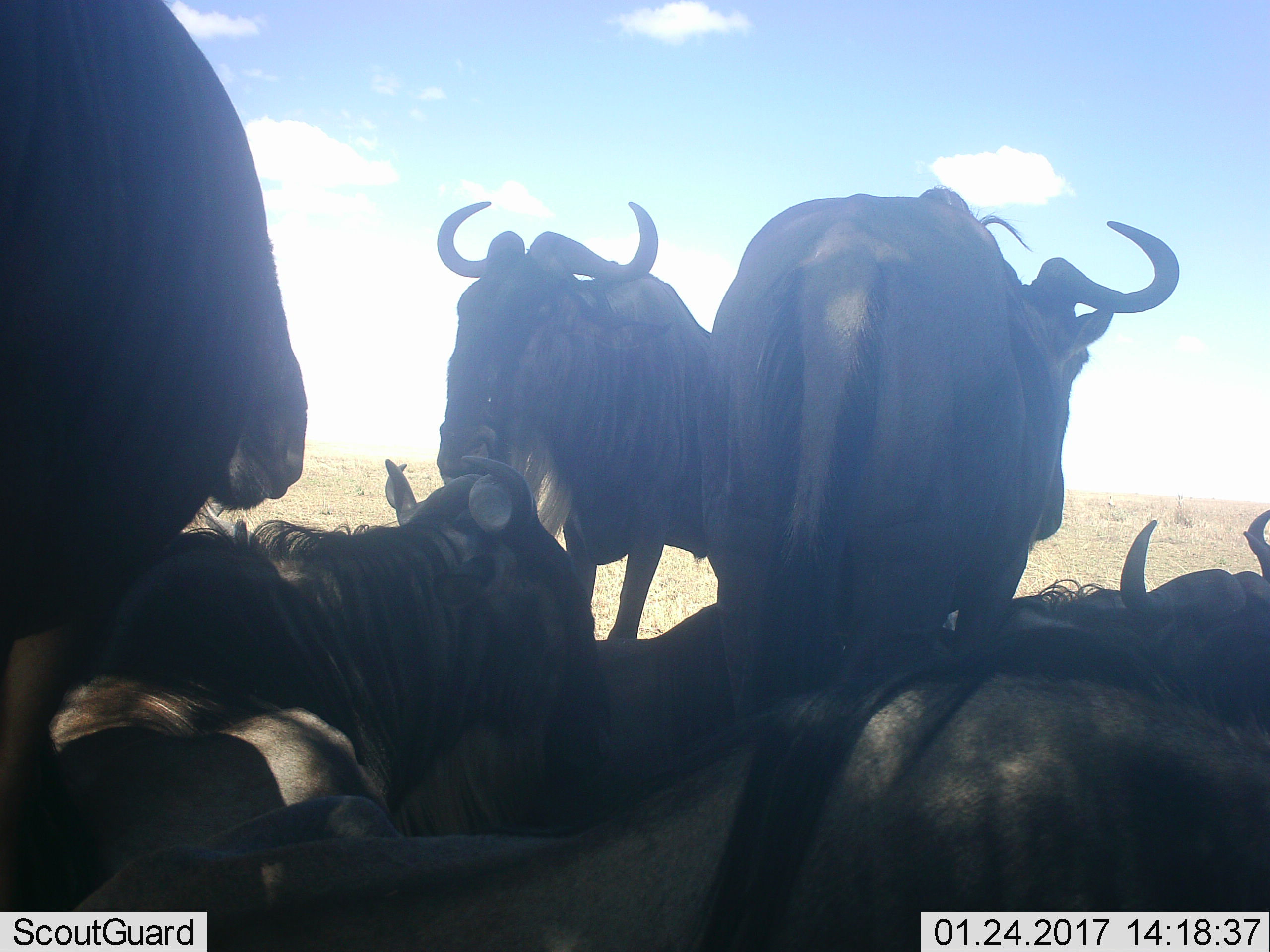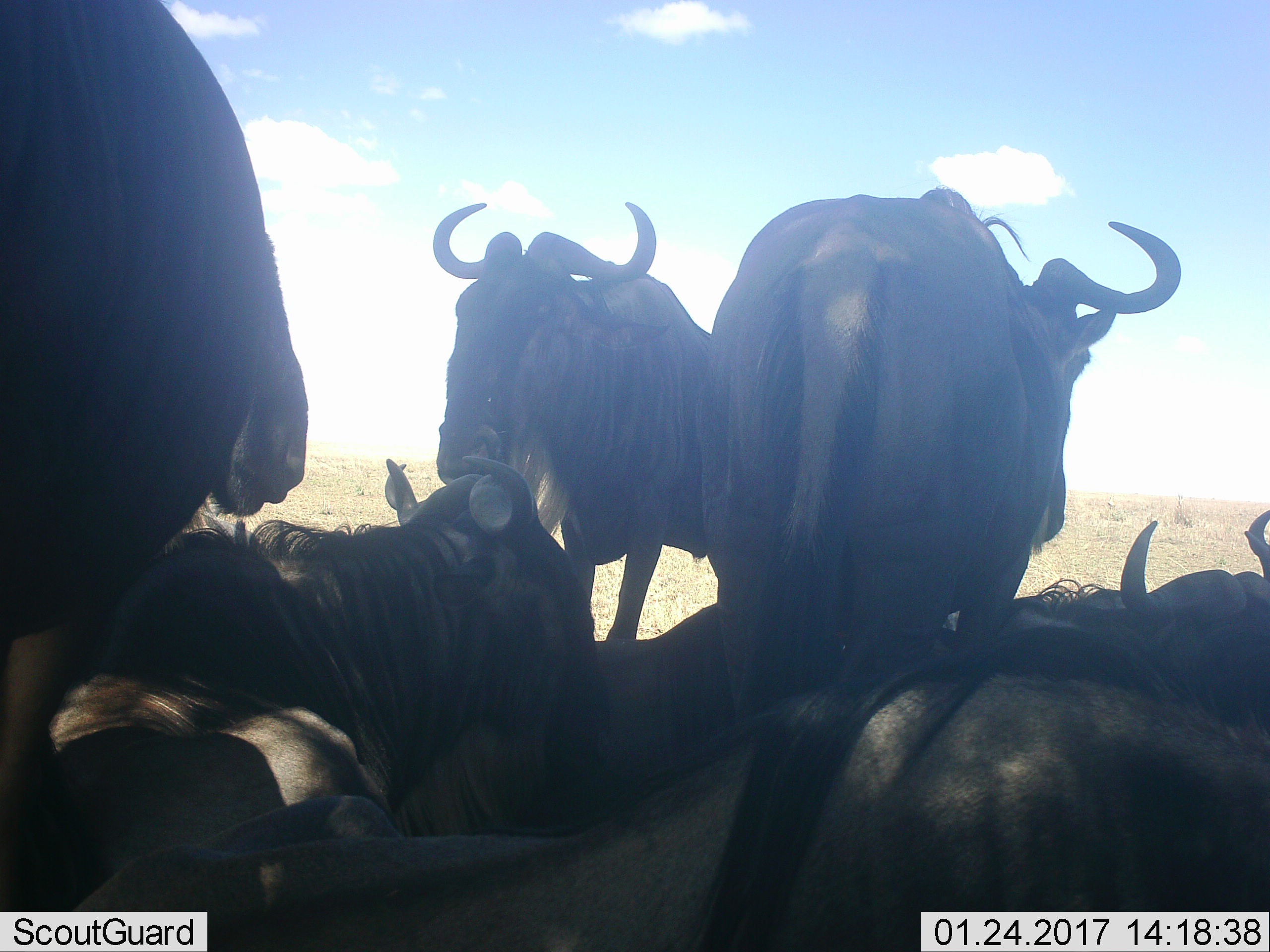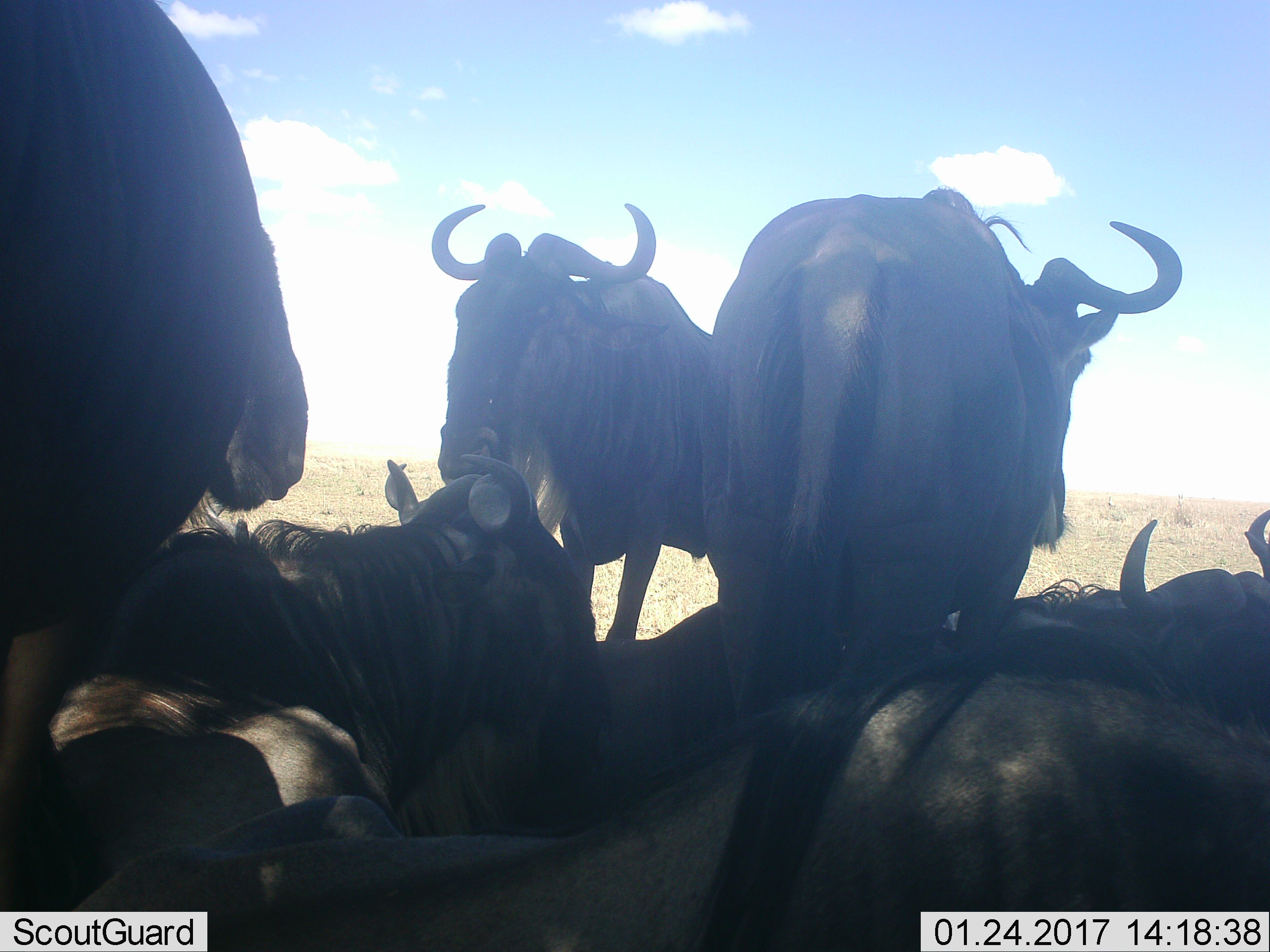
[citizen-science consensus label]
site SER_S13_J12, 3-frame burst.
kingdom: Animalia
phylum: Chordata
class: Mammalia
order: Artiodactyla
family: Bovidae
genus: Connochaetes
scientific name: Connochaetes taurinus taurinus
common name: blue wildebeest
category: wildebeestblue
Wildebeestblue (blue wildebeest) (Connochaetes taurinus taurinus), count 7. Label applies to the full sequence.